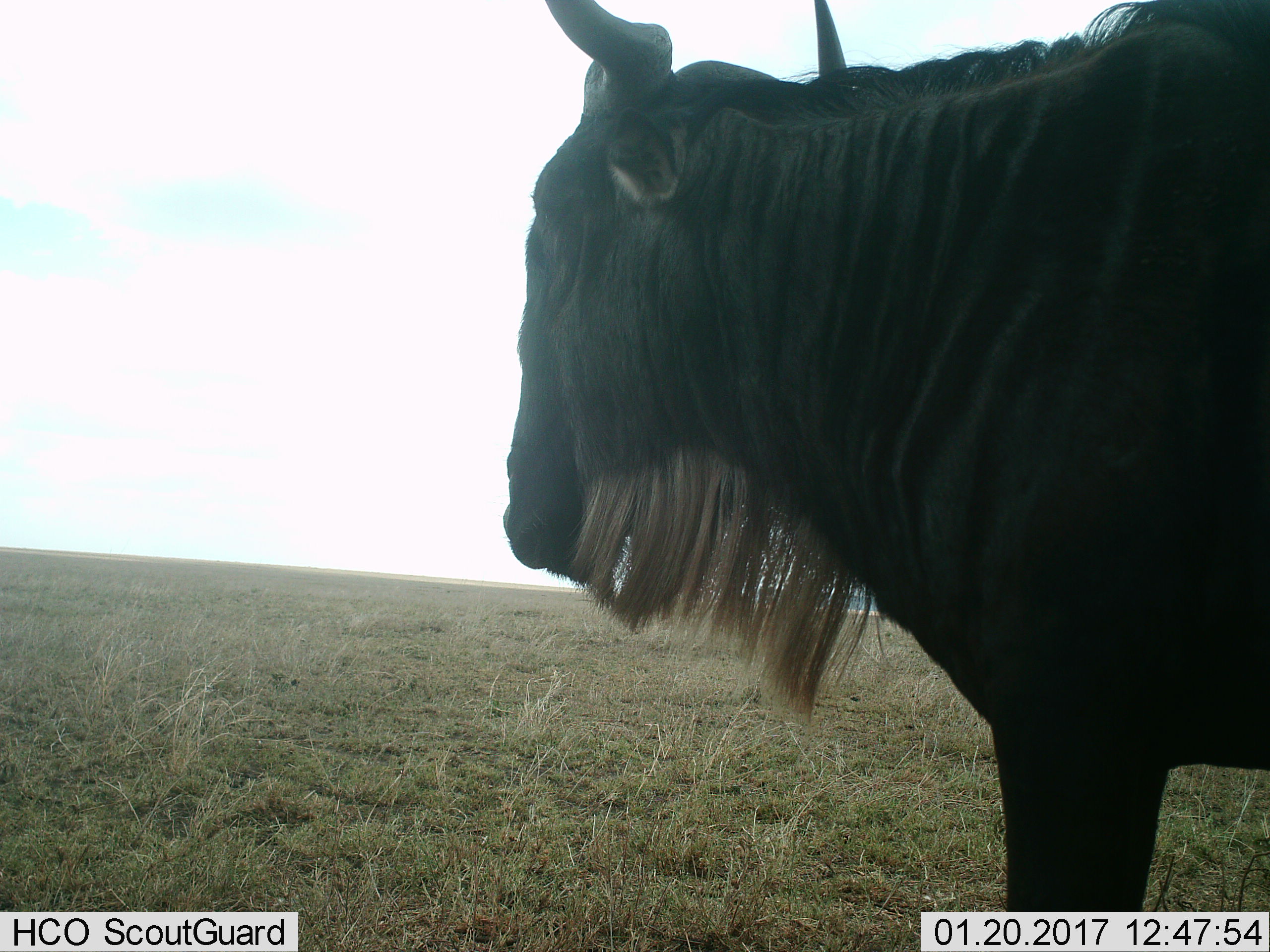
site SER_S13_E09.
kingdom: Animalia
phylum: Chordata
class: Mammalia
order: Artiodactyla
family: Bovidae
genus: Connochaetes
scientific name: Connochaetes taurinus taurinus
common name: blue wildebeest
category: wildebeestblue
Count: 1.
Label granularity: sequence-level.